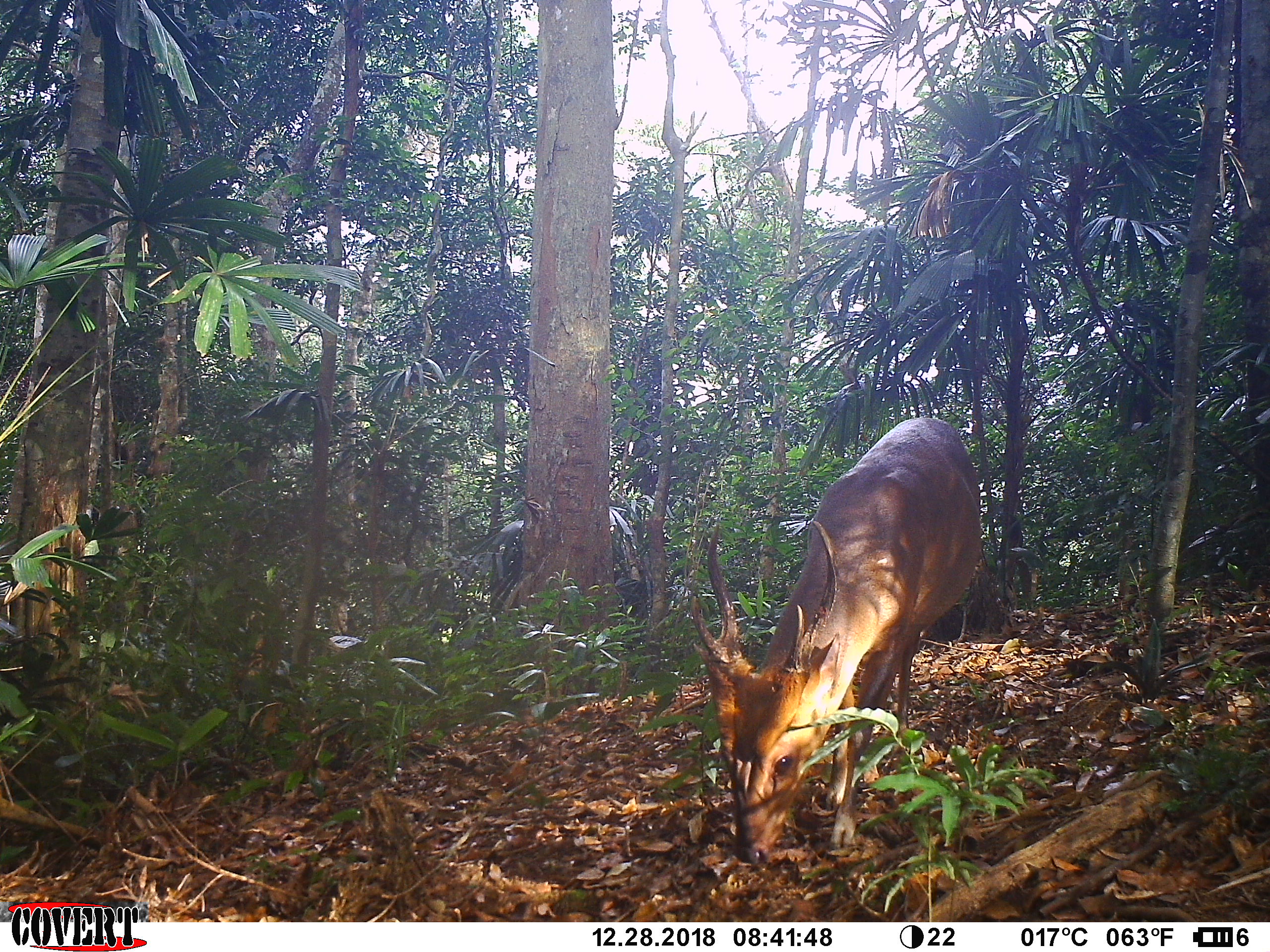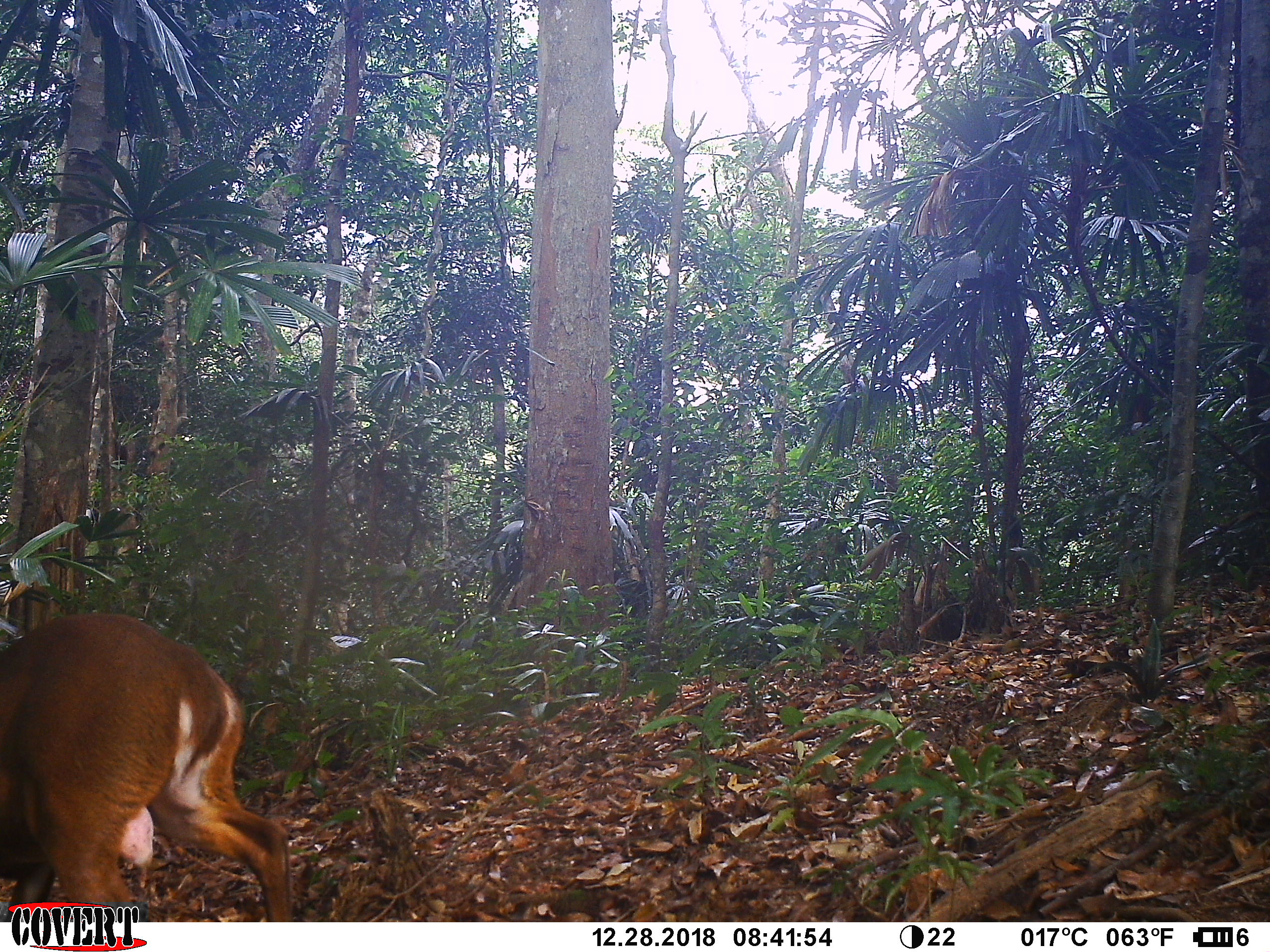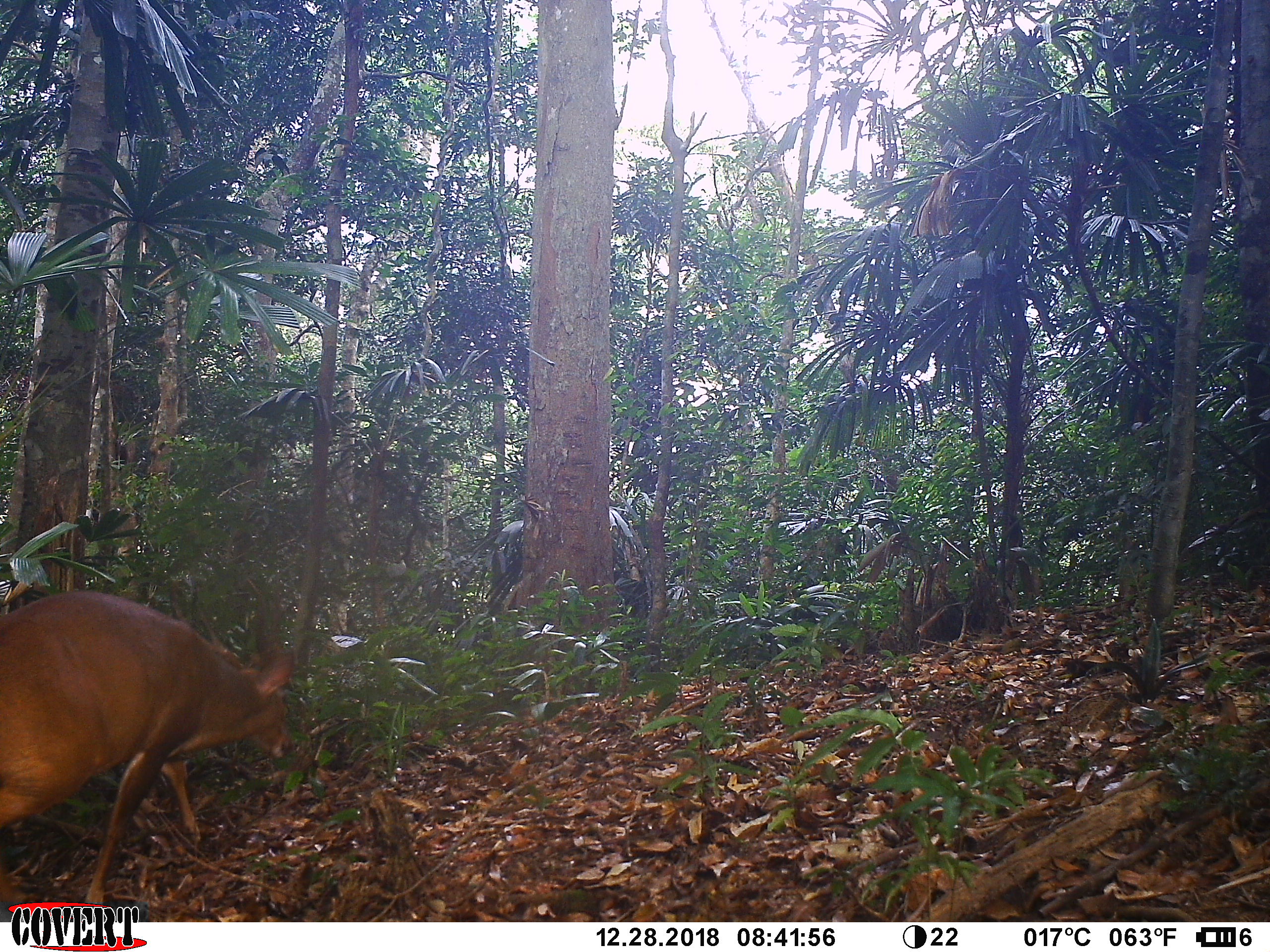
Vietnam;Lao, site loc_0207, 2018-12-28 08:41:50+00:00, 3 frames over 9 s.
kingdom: Animalia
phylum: Chordata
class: Mammalia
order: Artiodactyla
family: Cervidae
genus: Muntiacus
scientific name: Muntiacus vuquangensis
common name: large-antlered muntjac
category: large antlered muntjac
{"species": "large antlered muntjac (large-antlered muntjac) (Muntiacus vuquangensis)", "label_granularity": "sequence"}